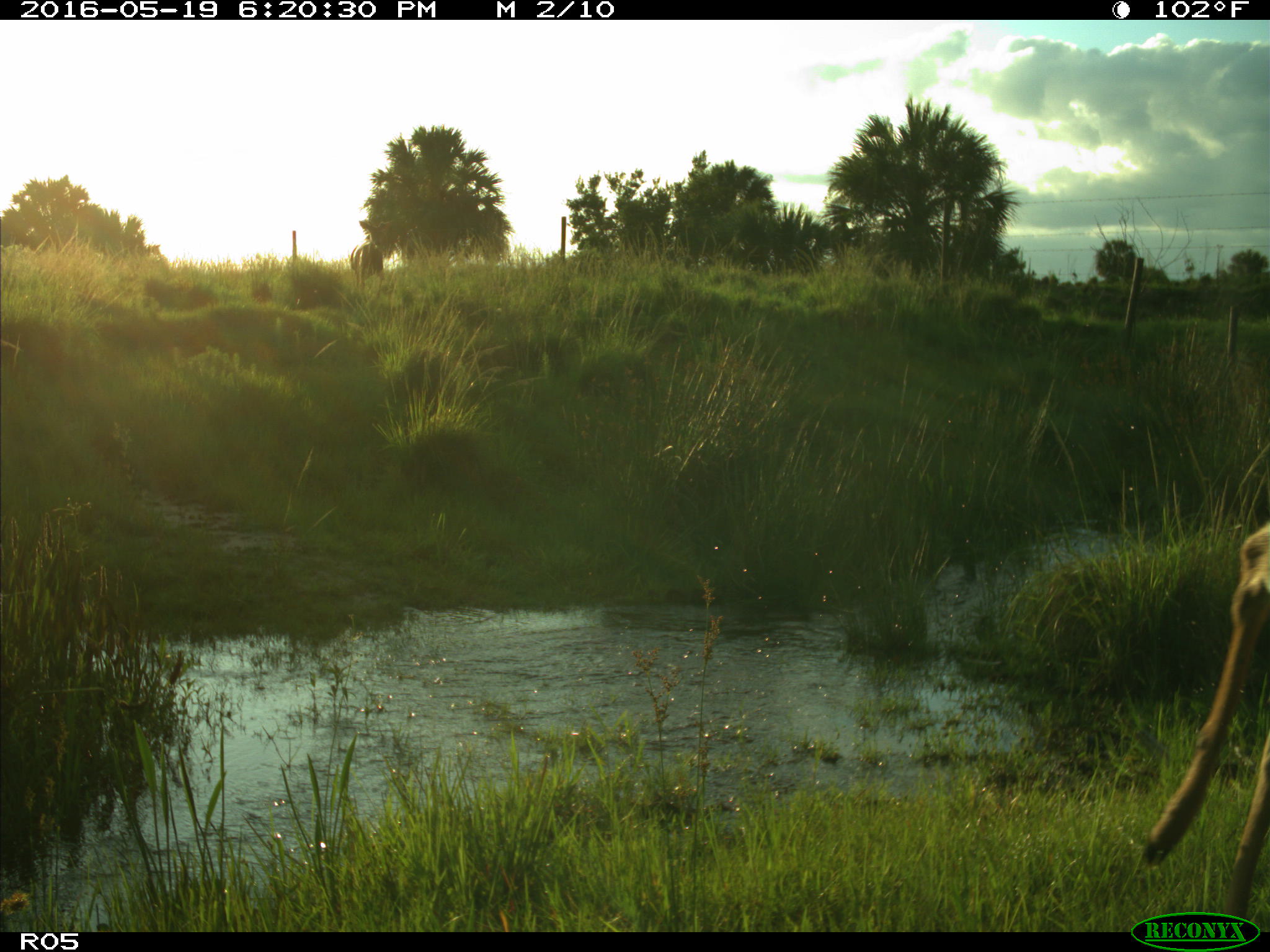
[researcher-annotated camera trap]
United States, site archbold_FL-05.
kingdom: Animalia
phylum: Chordata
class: Mammalia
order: Artiodactyla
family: Cervidae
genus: Odocoileus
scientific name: Odocoileus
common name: deer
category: unidentified deer